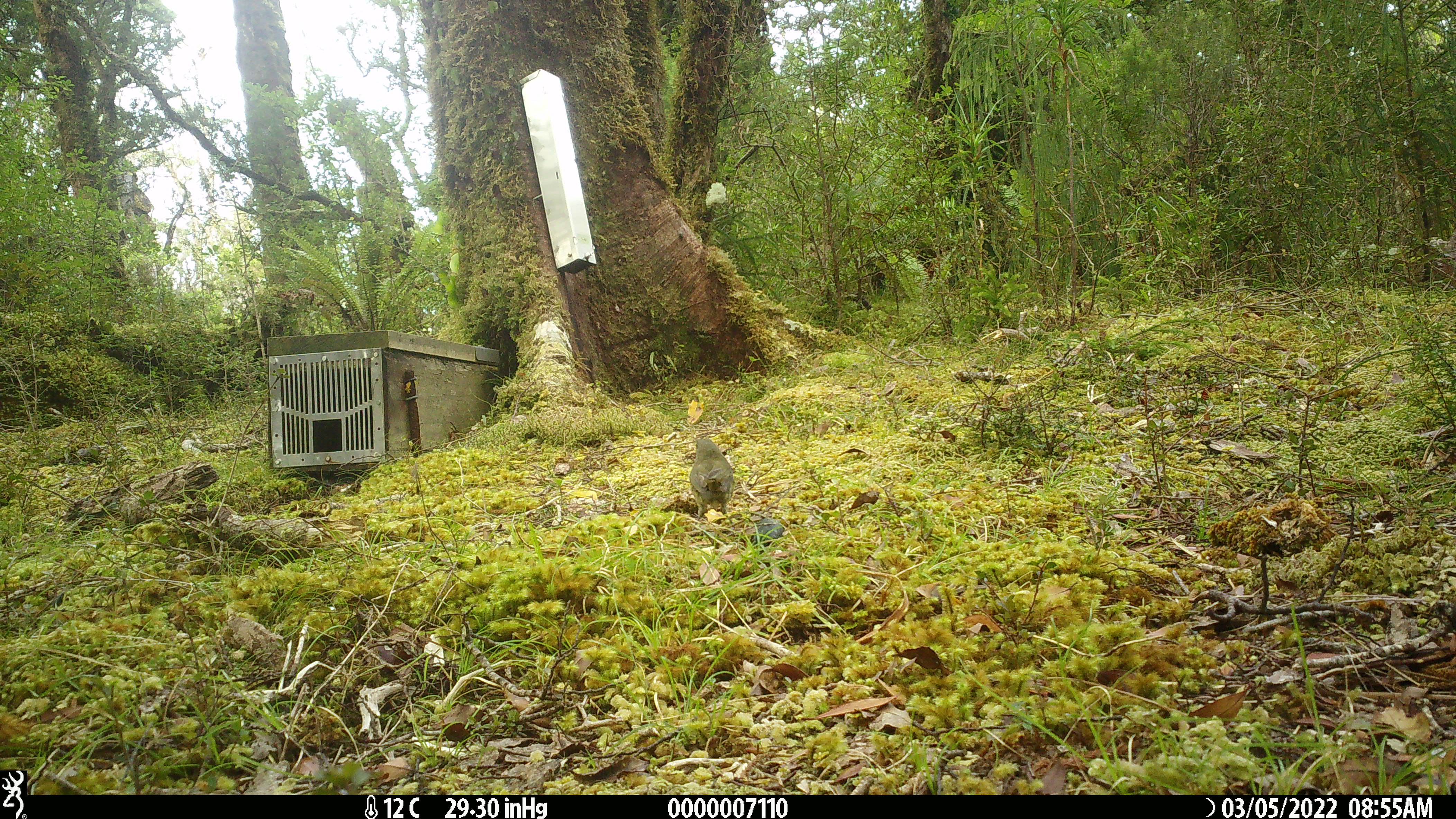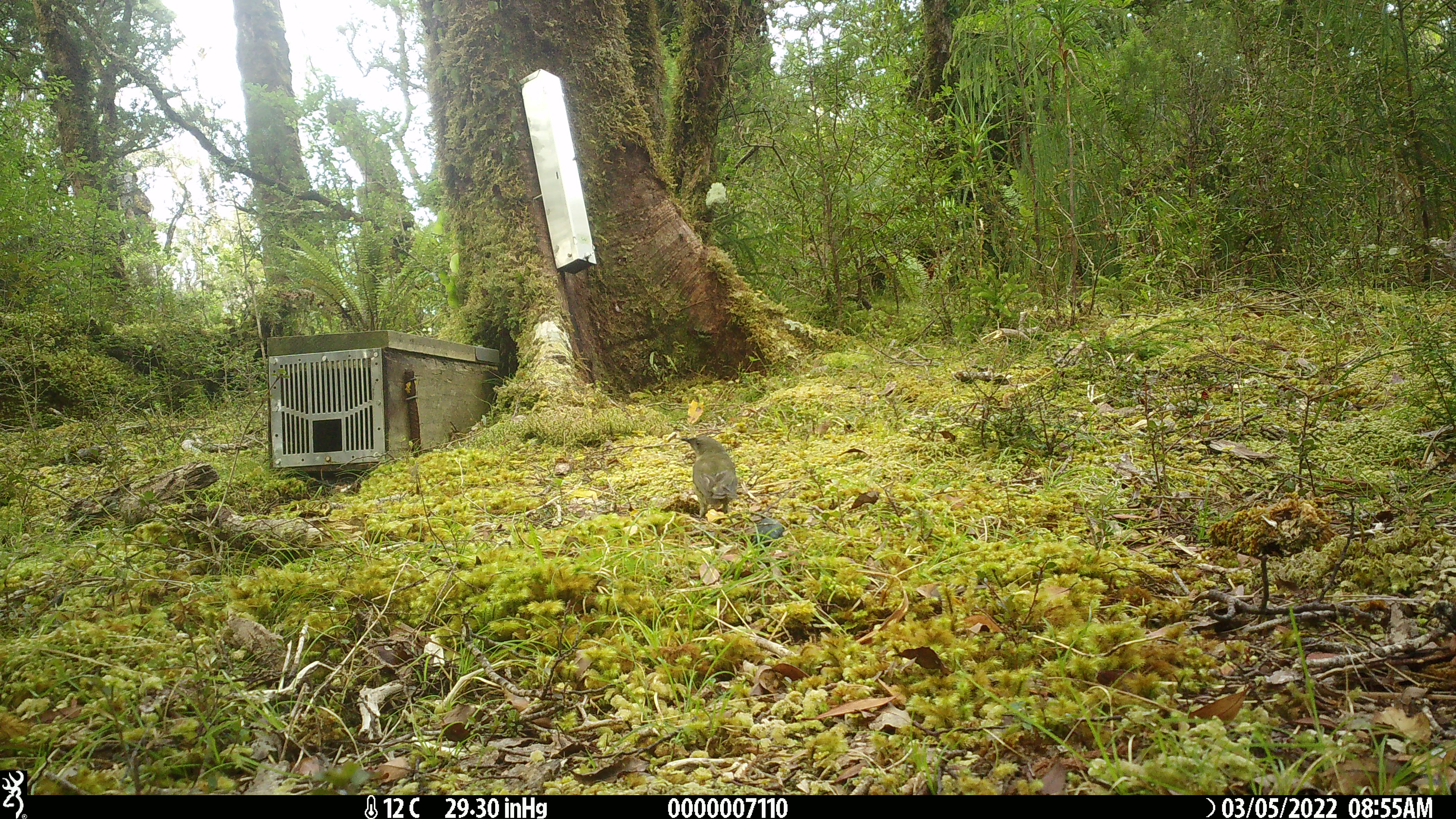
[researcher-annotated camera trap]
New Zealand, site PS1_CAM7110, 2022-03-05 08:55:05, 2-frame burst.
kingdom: Animalia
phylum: Chordata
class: Aves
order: Passeriformes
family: Meliphagidae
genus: Anthornis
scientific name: Anthornis melanura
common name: new zealand bellbird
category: bellbird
Bellbird (new zealand bellbird) (Anthornis melanura).